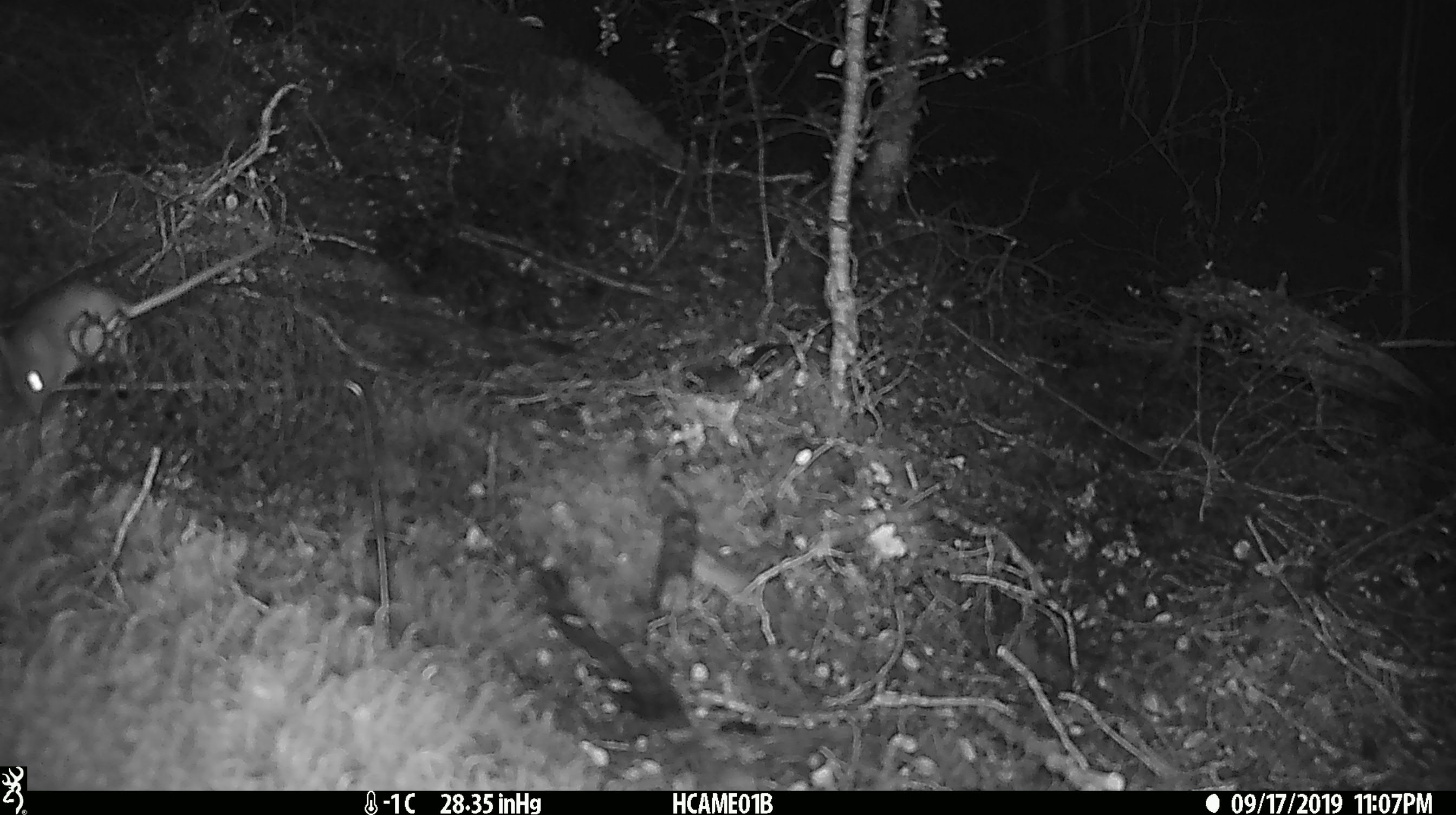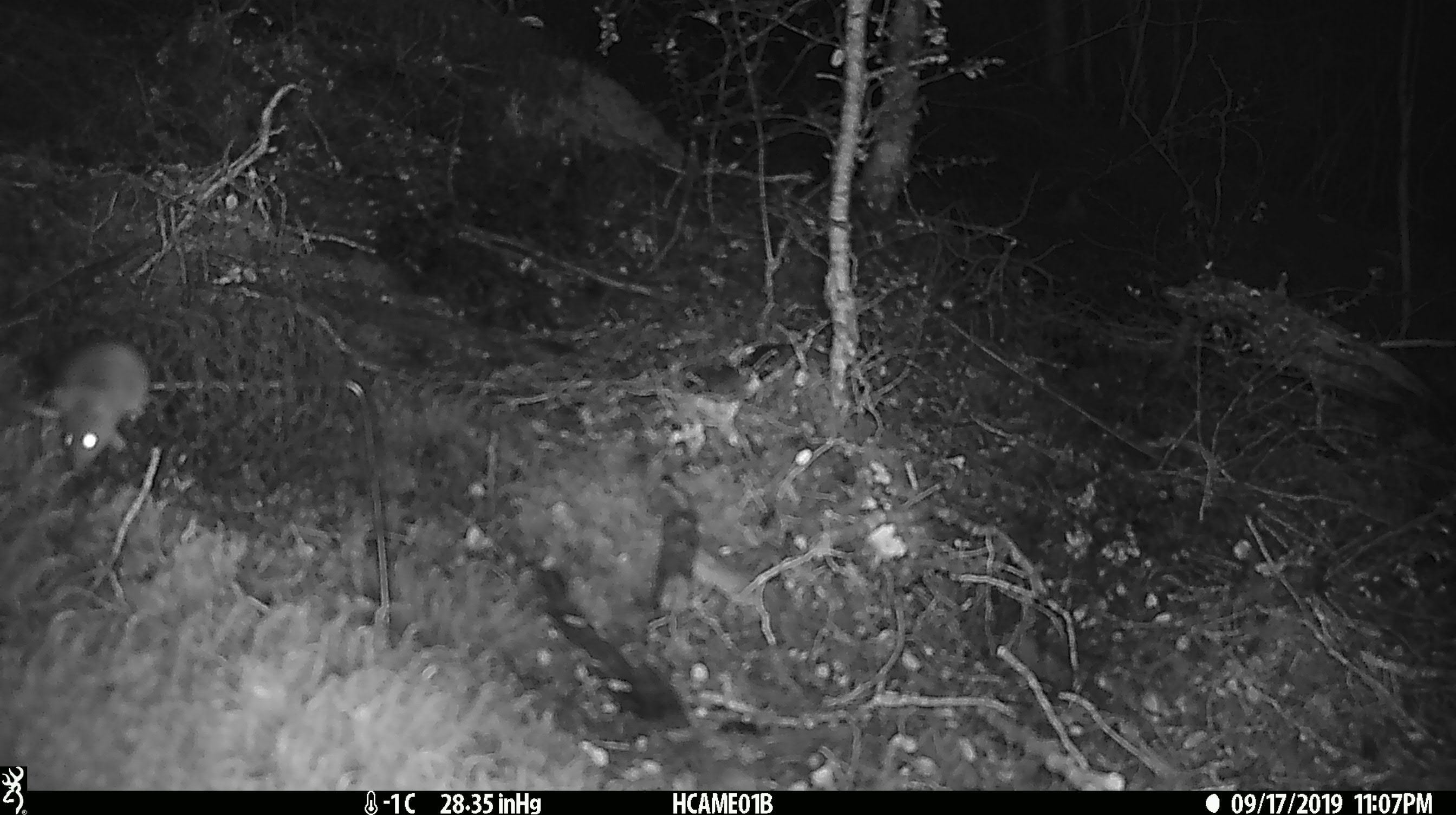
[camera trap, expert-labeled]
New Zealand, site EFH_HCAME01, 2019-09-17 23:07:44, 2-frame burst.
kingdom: Animalia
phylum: Chordata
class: Mammalia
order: Rodentia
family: Muridae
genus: Mus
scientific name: Mus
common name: mouse